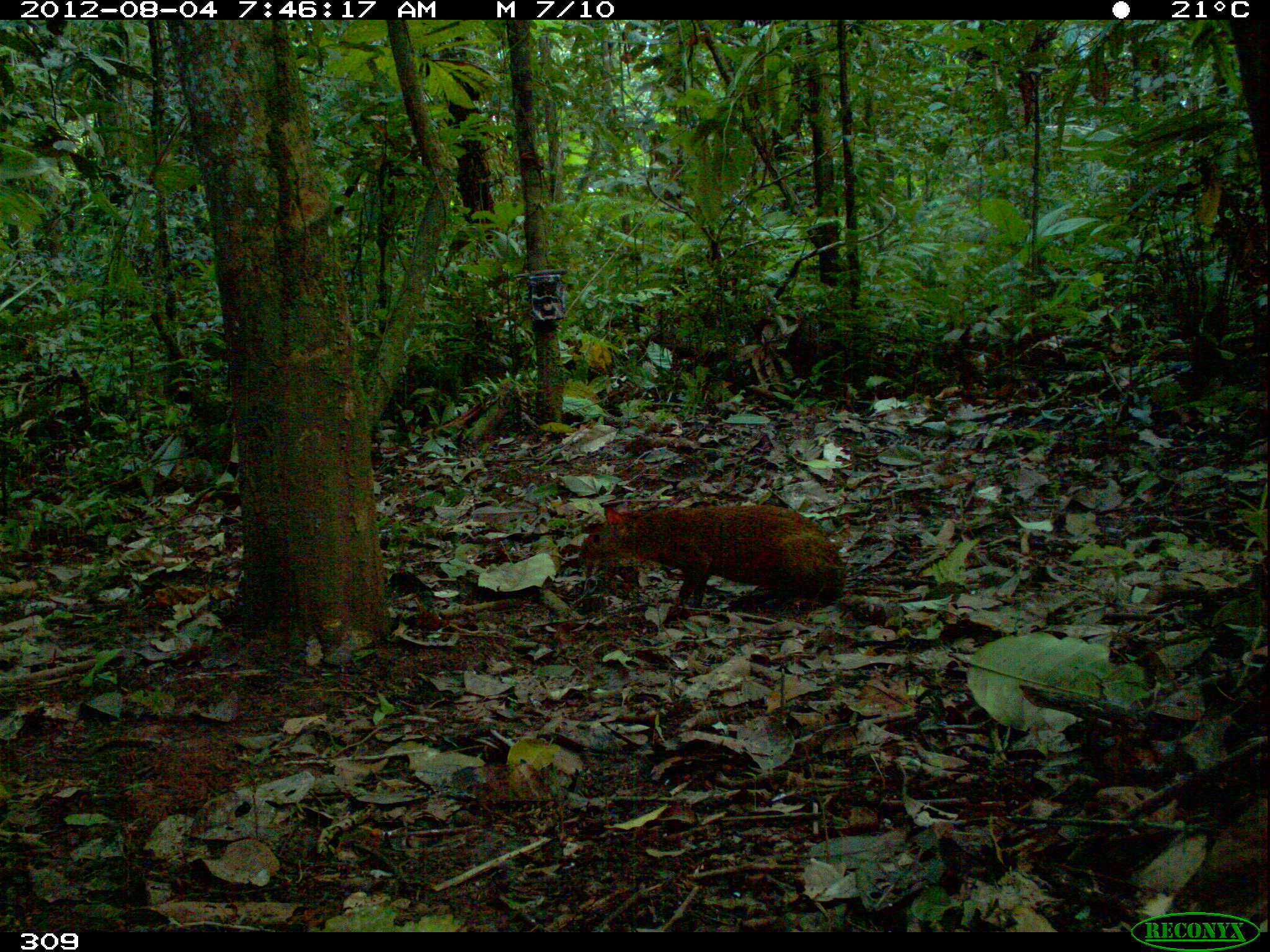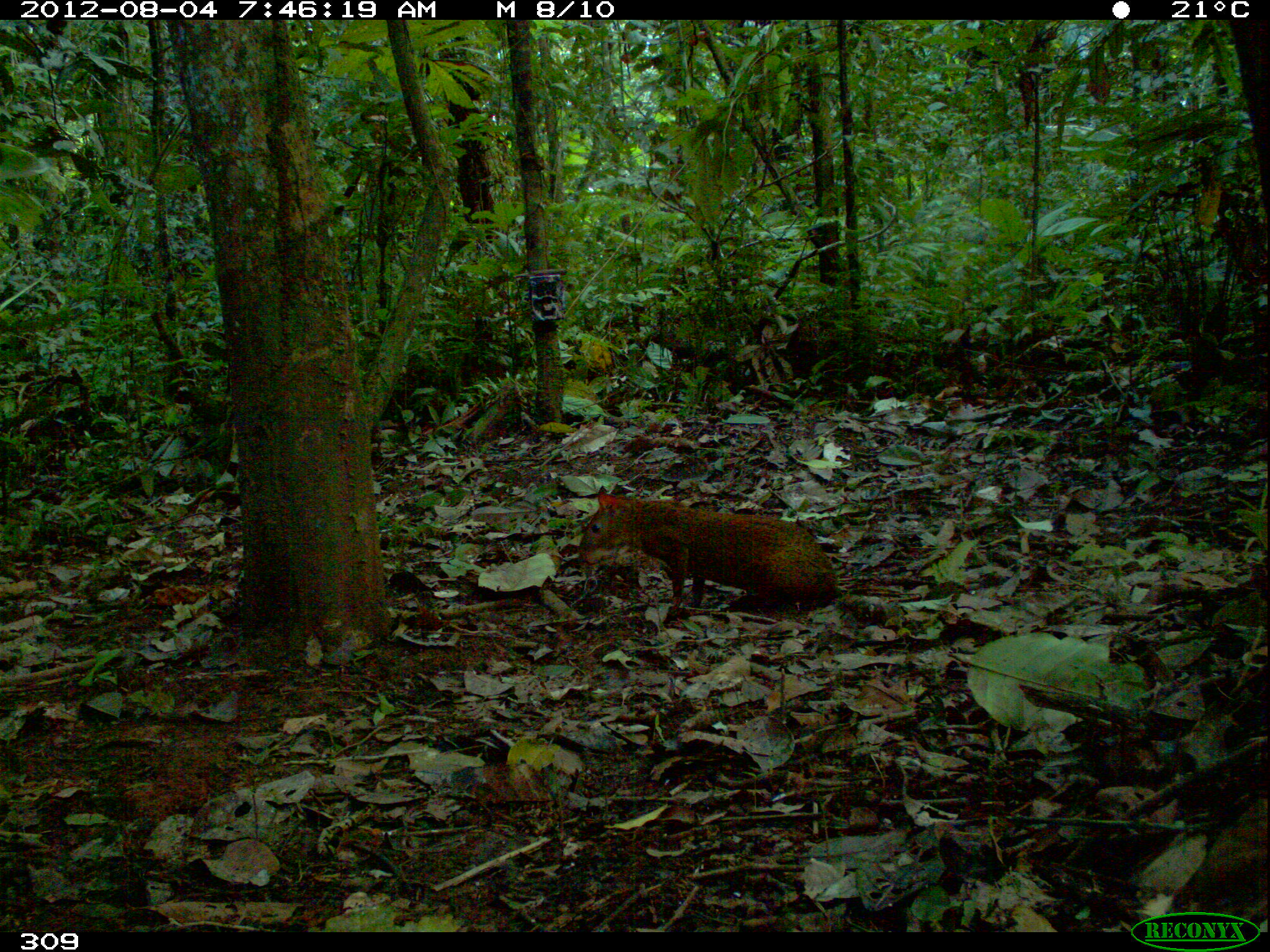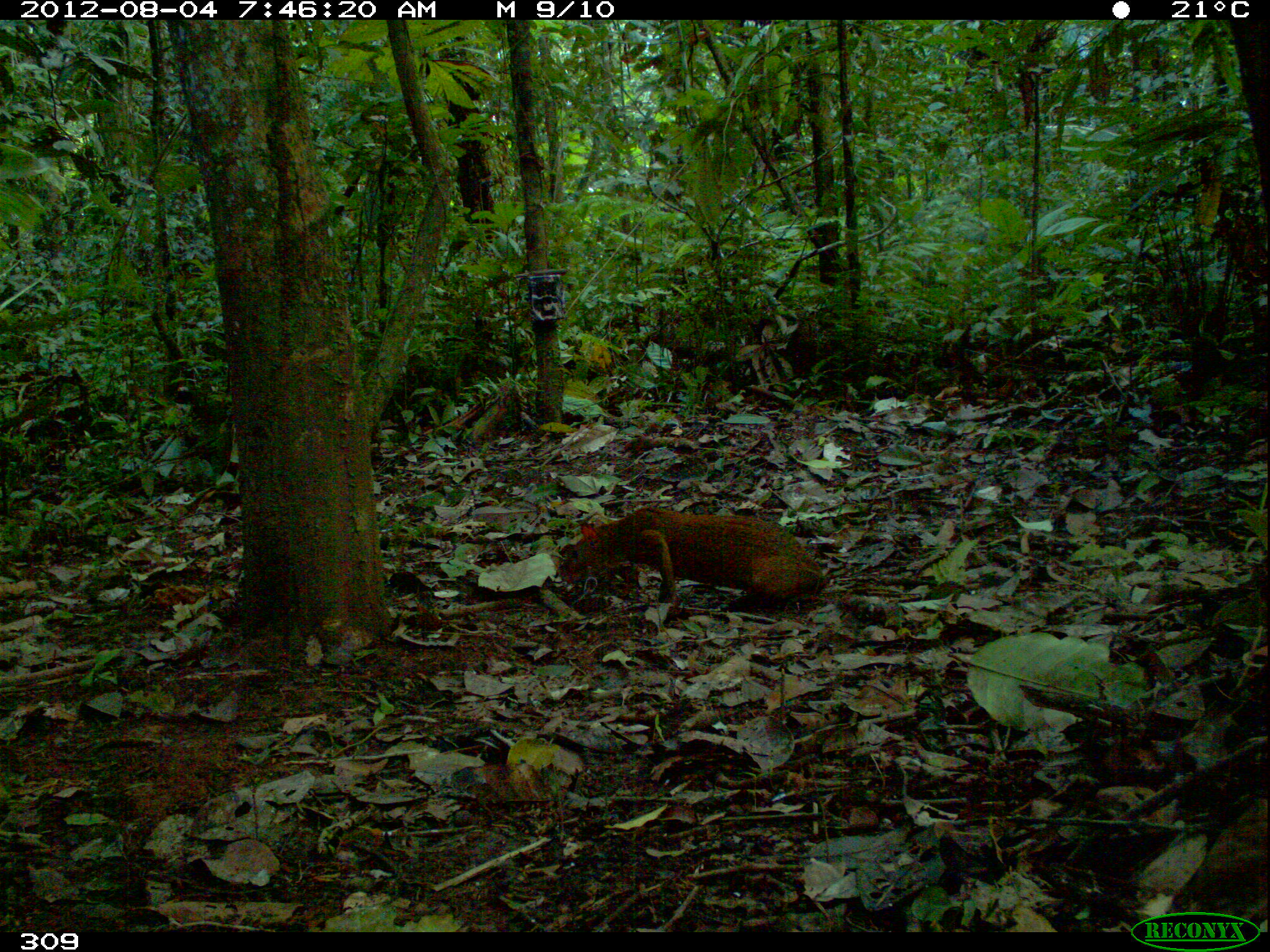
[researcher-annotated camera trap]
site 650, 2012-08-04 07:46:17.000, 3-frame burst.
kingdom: Animalia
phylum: Chordata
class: Mammalia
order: Rodentia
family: Dasyproctidae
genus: Dasyprocta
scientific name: Dasyprocta punctata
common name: central american agouti